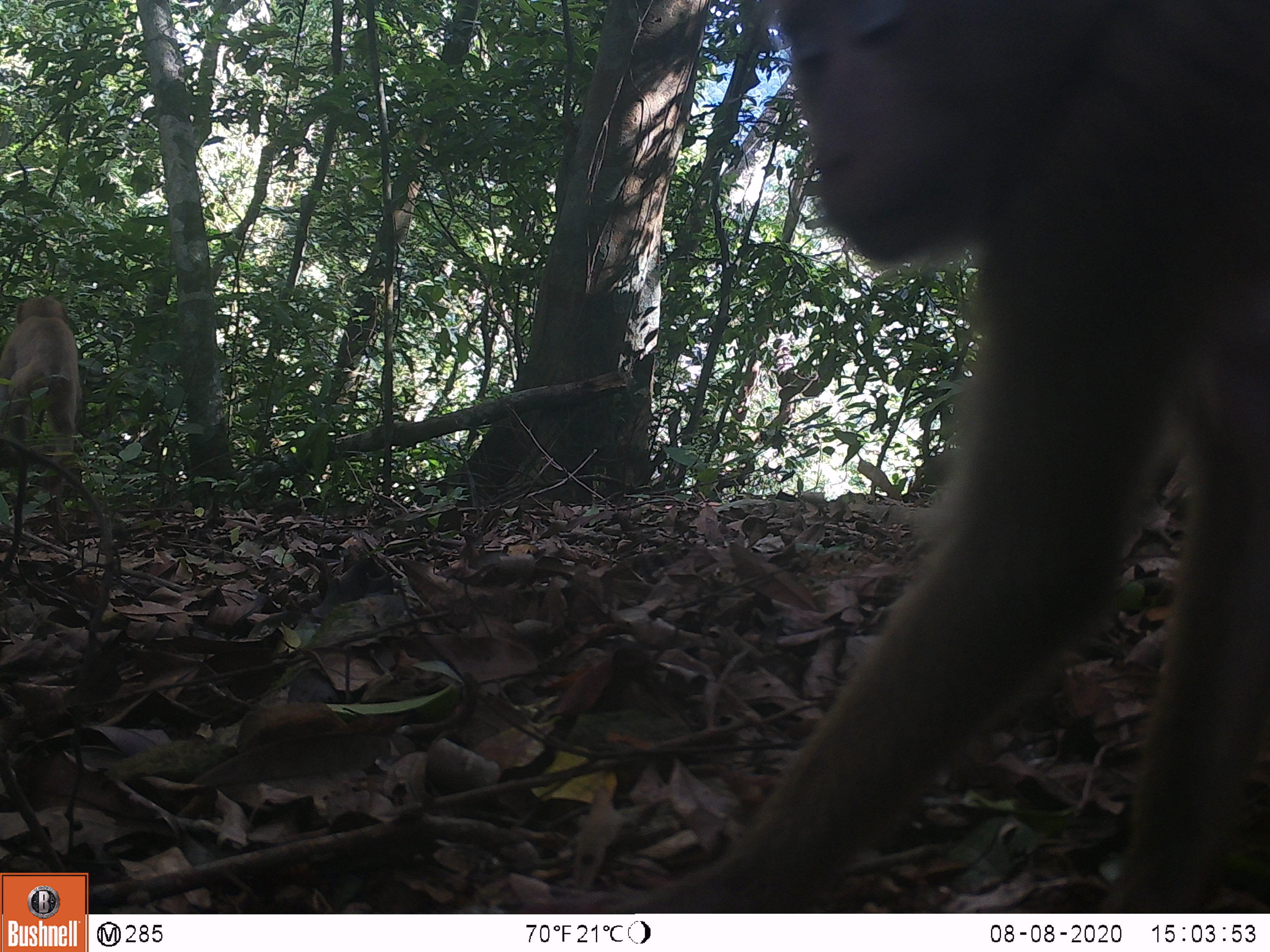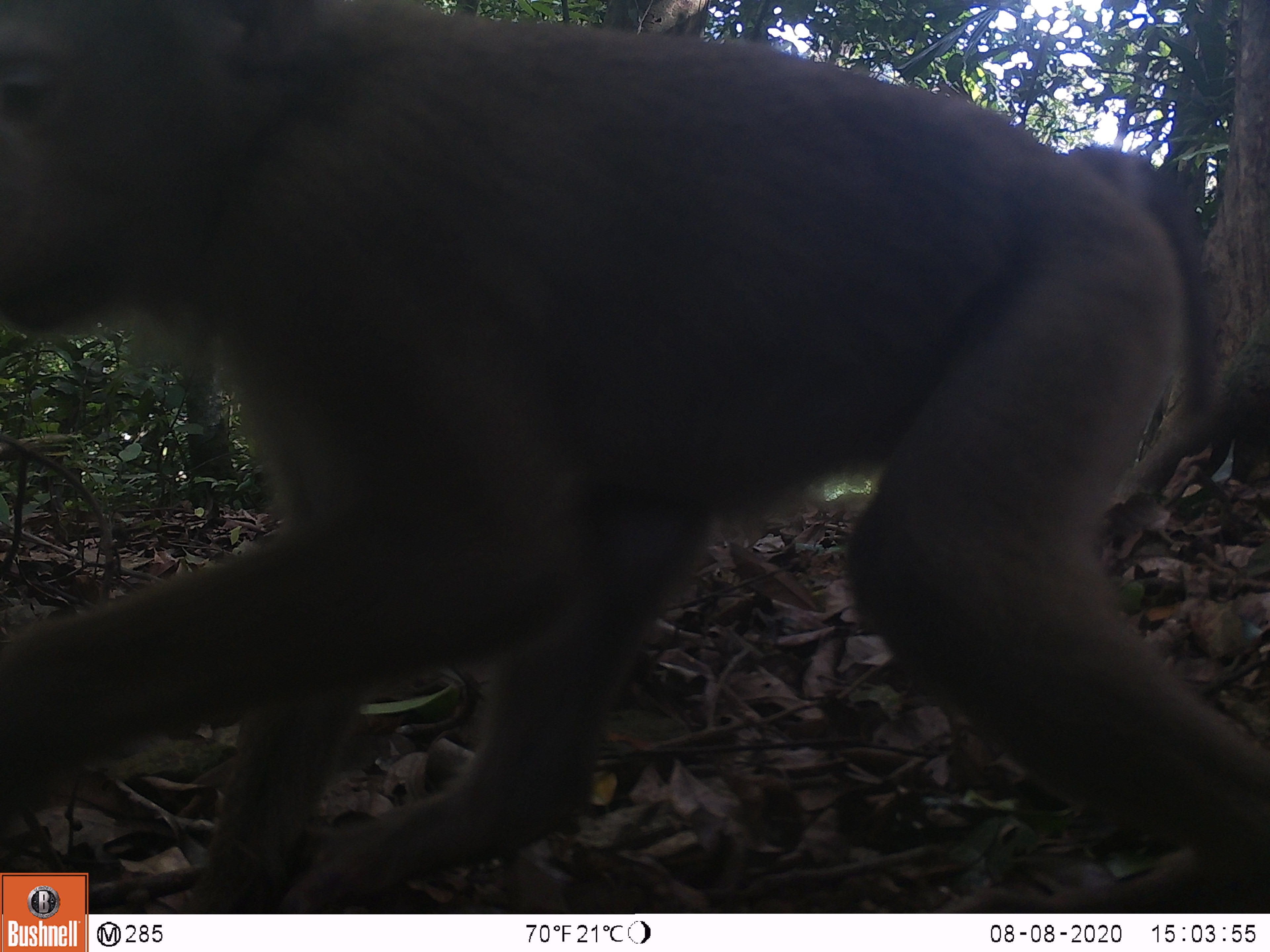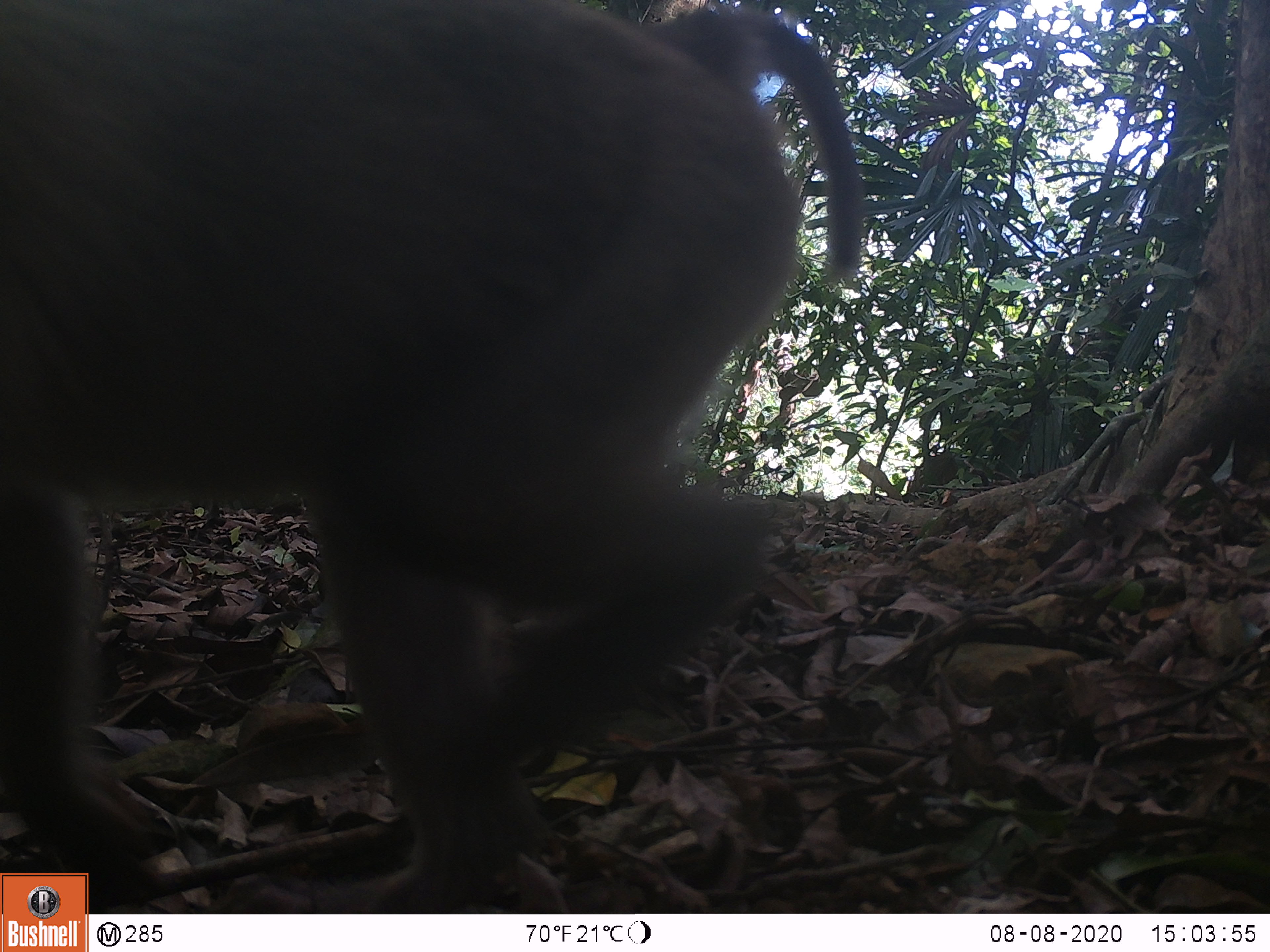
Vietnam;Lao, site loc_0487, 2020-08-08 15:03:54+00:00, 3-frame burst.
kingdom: Animalia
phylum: Chordata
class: Mammalia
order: Primates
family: Cercopithecidae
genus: Macaca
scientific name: Macaca nemestrina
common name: pig-tailed macaque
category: pig tailed macaque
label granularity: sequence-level